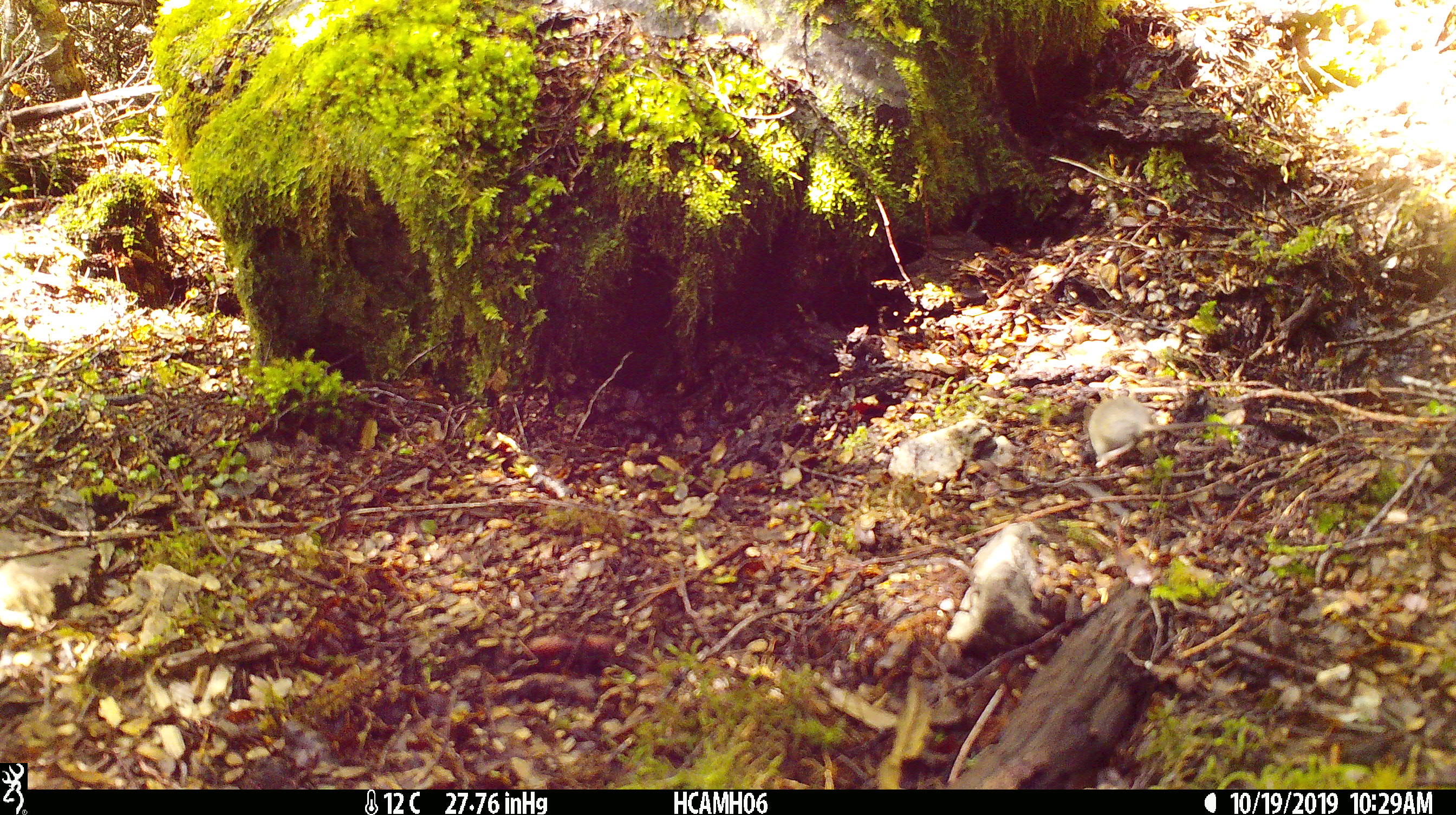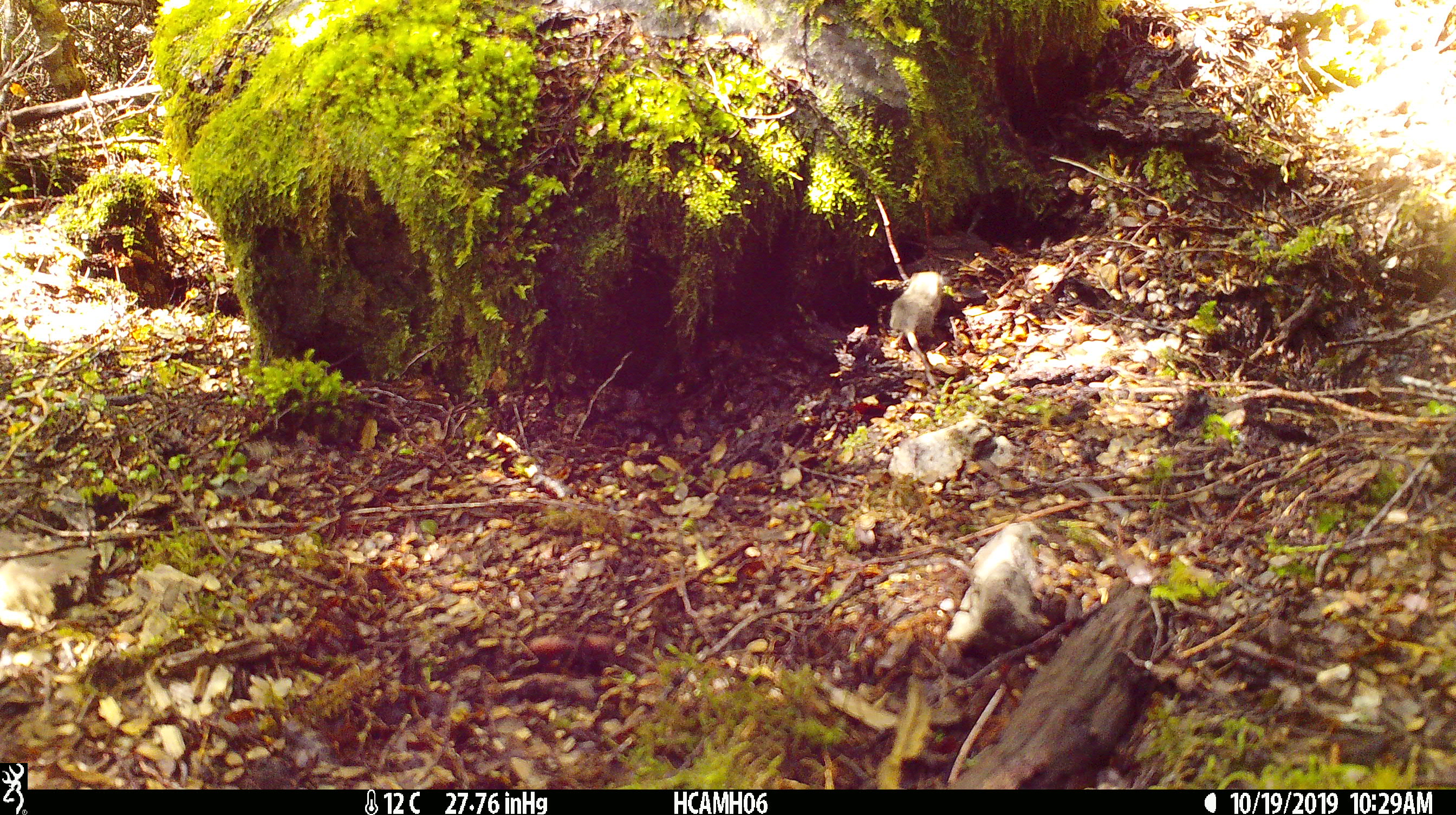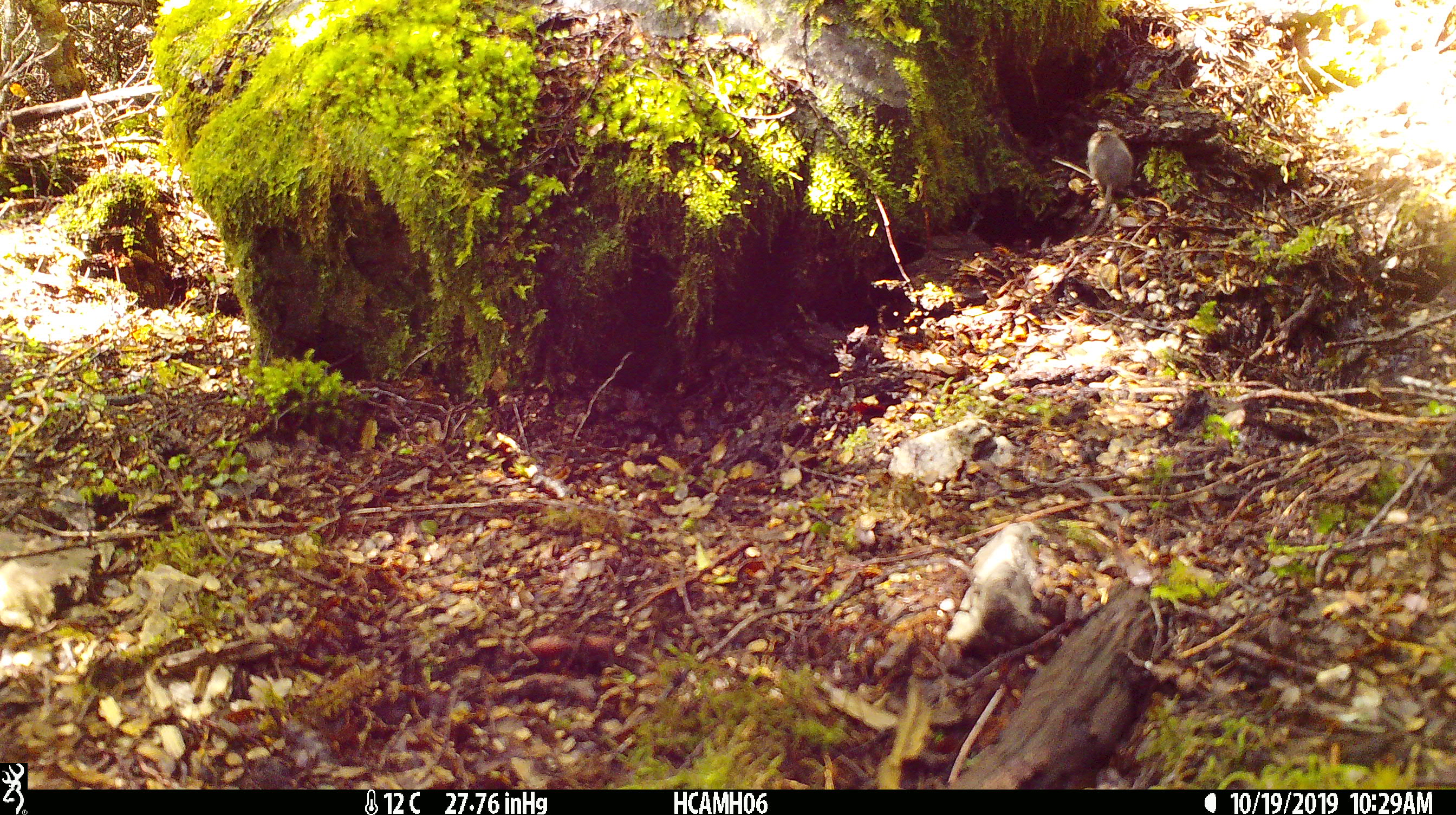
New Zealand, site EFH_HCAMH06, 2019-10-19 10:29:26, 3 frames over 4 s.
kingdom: Animalia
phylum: Chordata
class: Mammalia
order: Rodentia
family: Muridae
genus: Mus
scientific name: Mus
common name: mouse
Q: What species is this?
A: Mouse (Mus).